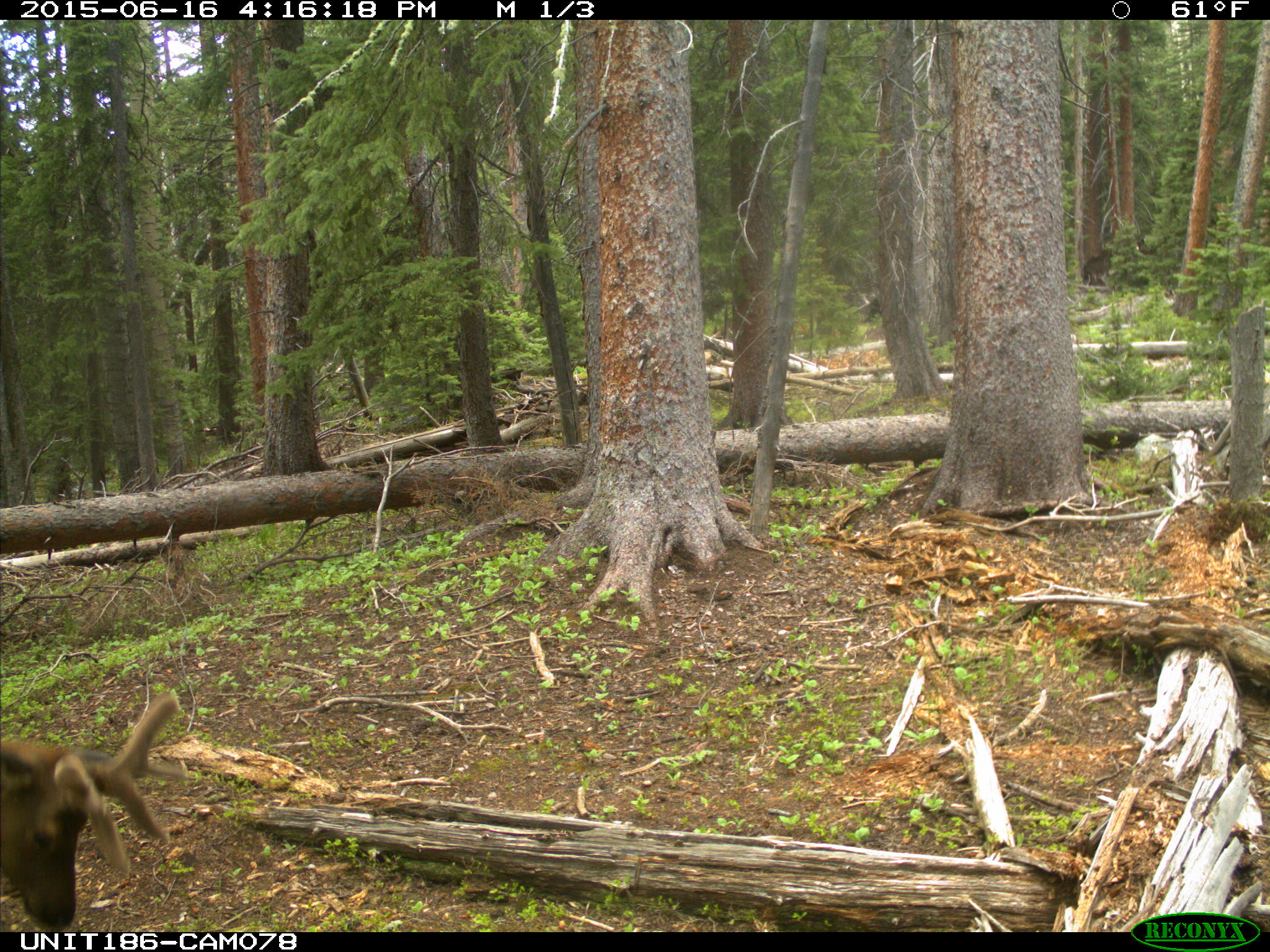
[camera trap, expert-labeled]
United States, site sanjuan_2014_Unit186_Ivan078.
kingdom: Animalia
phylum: Chordata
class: Mammalia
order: Artiodactyla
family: Cervidae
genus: Cervus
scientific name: Cervus elaphus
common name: red deer